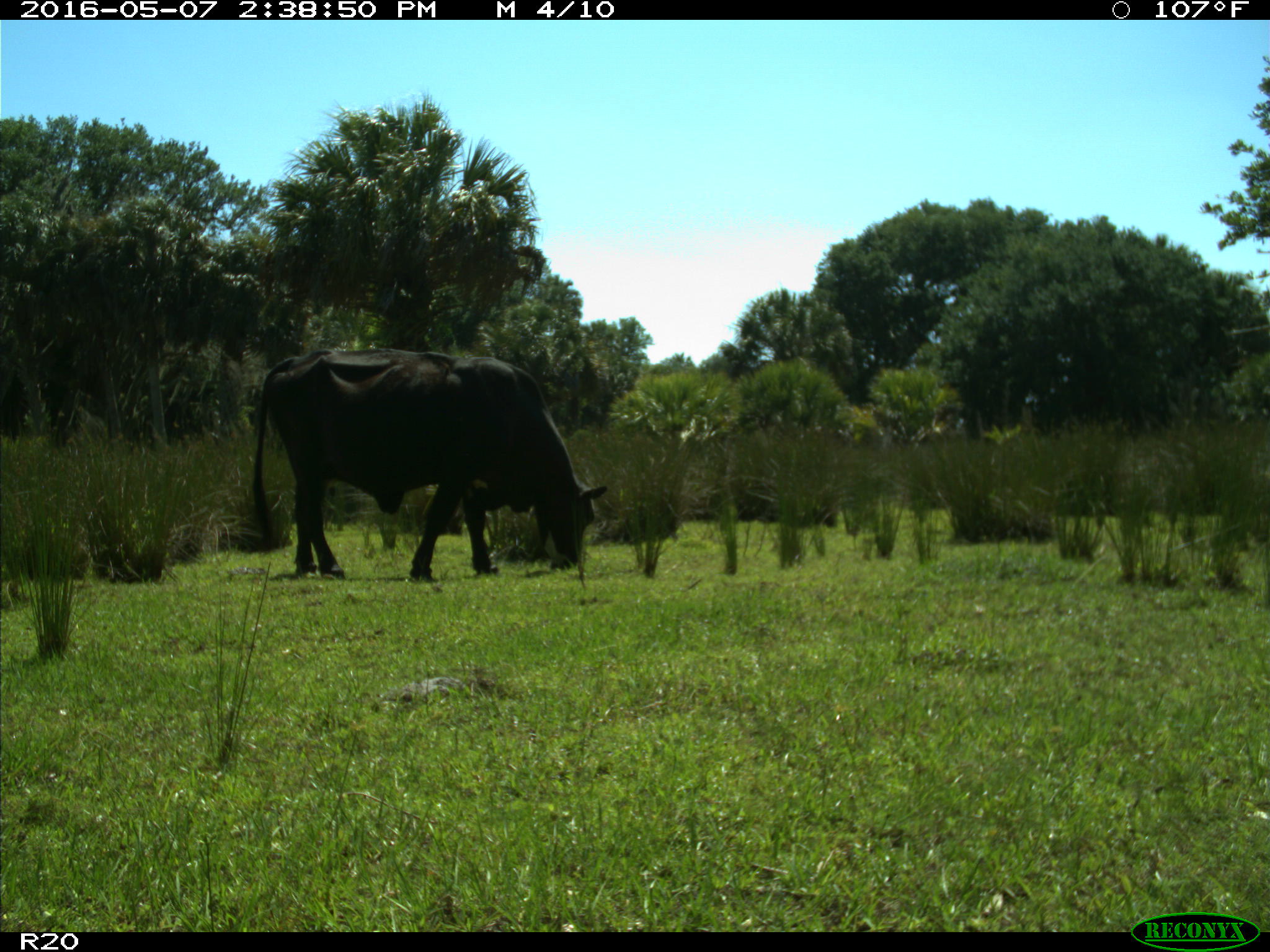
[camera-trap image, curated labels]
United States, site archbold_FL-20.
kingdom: Animalia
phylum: Chordata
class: Mammalia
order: Artiodactyla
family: Bovidae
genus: Bos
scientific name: Bos taurus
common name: domestic cow